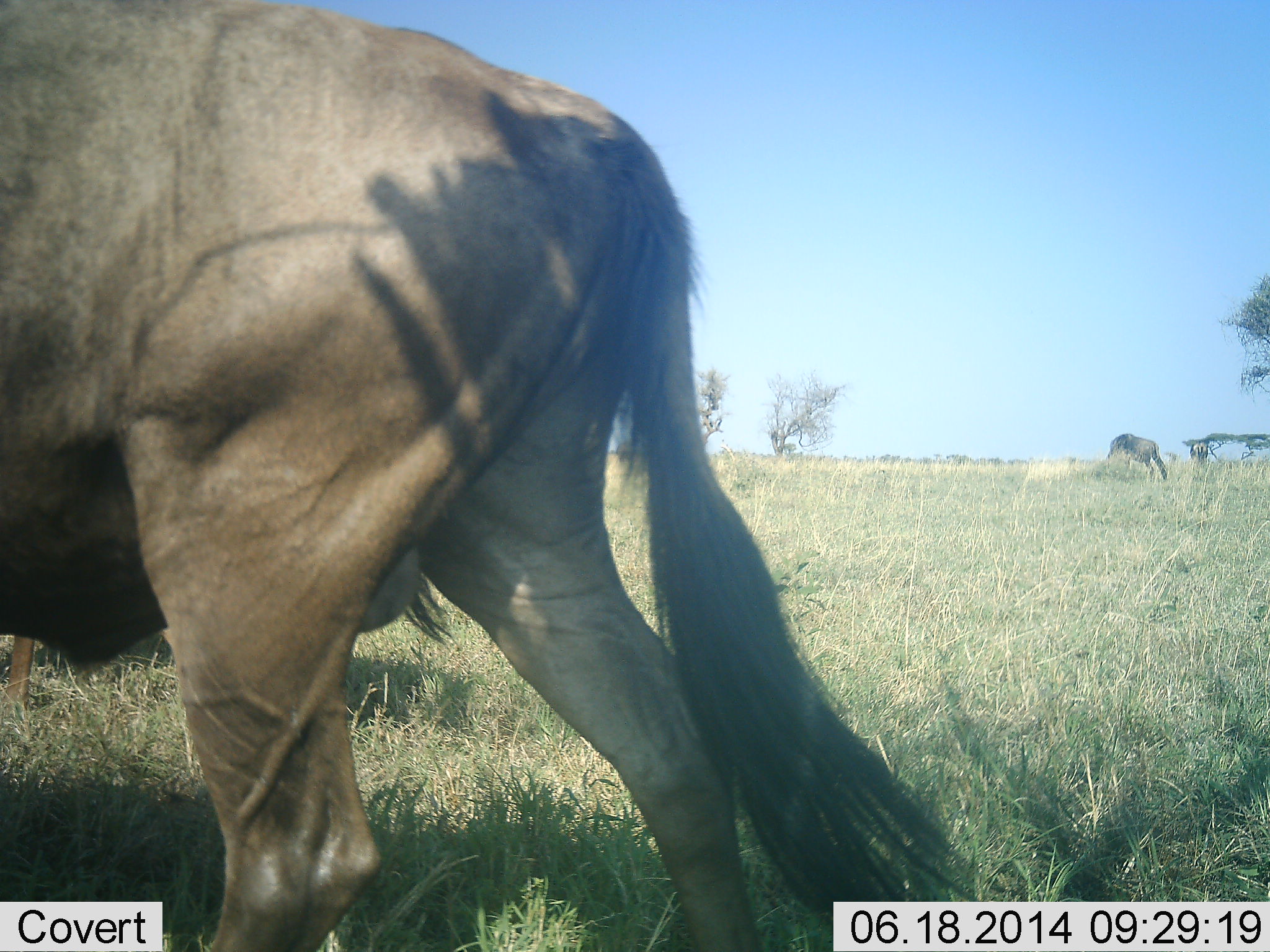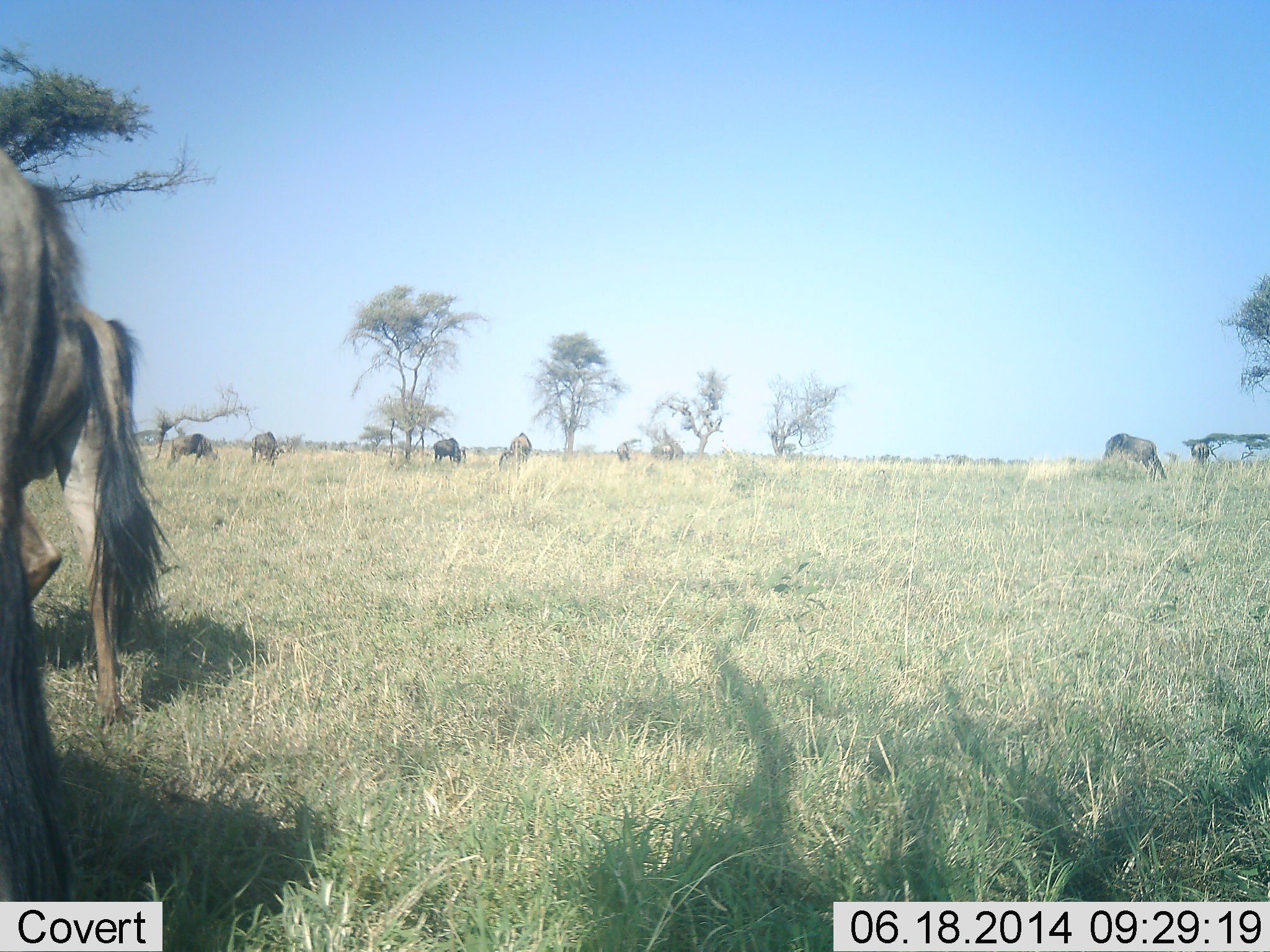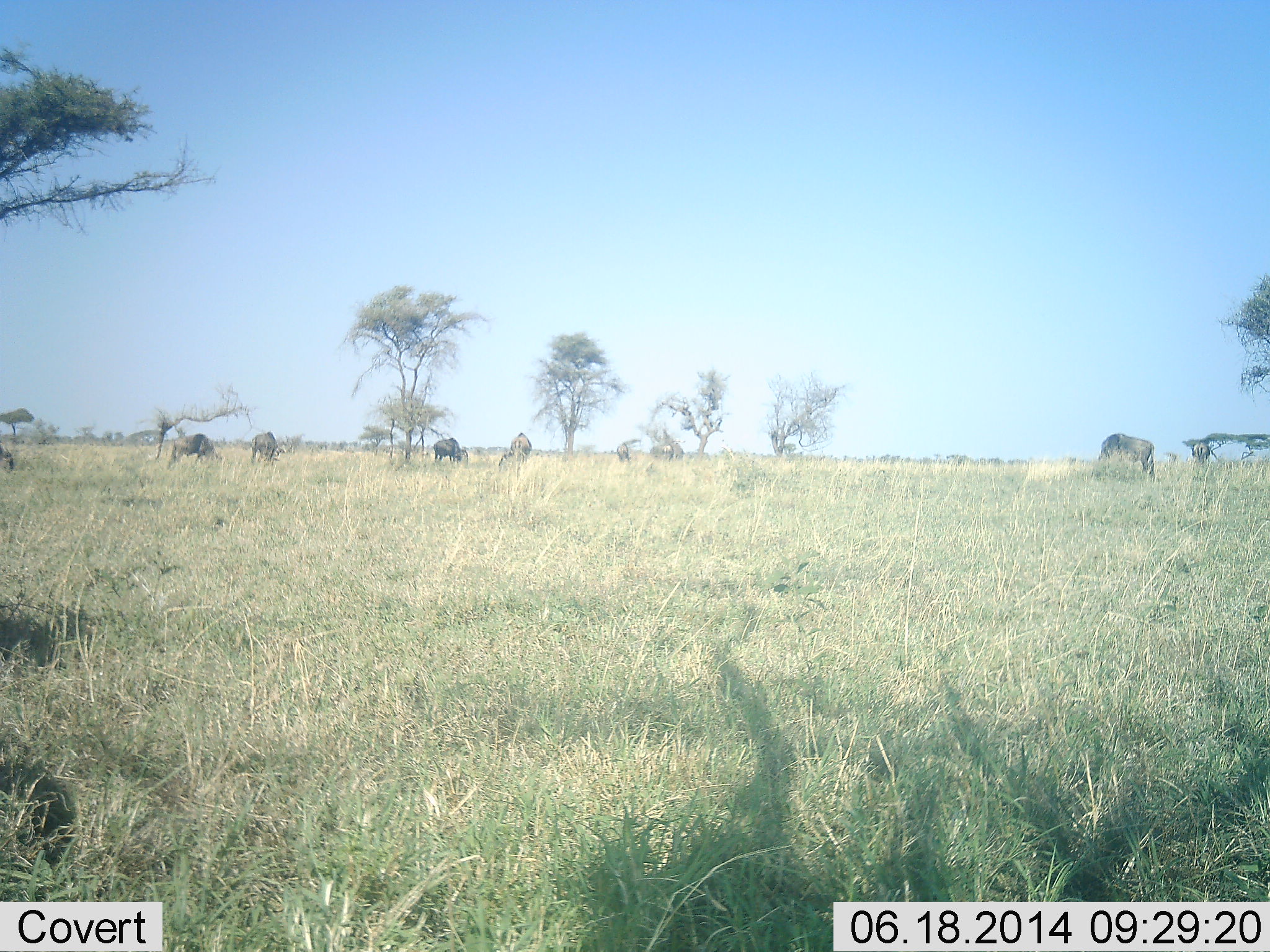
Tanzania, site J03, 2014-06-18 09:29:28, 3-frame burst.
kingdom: Animalia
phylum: Chordata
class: Mammalia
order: Artiodactyla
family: Bovidae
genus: Connochaetes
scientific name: Connochaetes taurinus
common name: blue wildebeest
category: wildebeest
Wildebeest (blue wildebeest) (Connochaetes taurinus), count 8. Behavior (volunteer vote fractions): standing 40%, resting 0%, moving 80%, interacting 0%. Young present (vote fraction): 0%. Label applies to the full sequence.